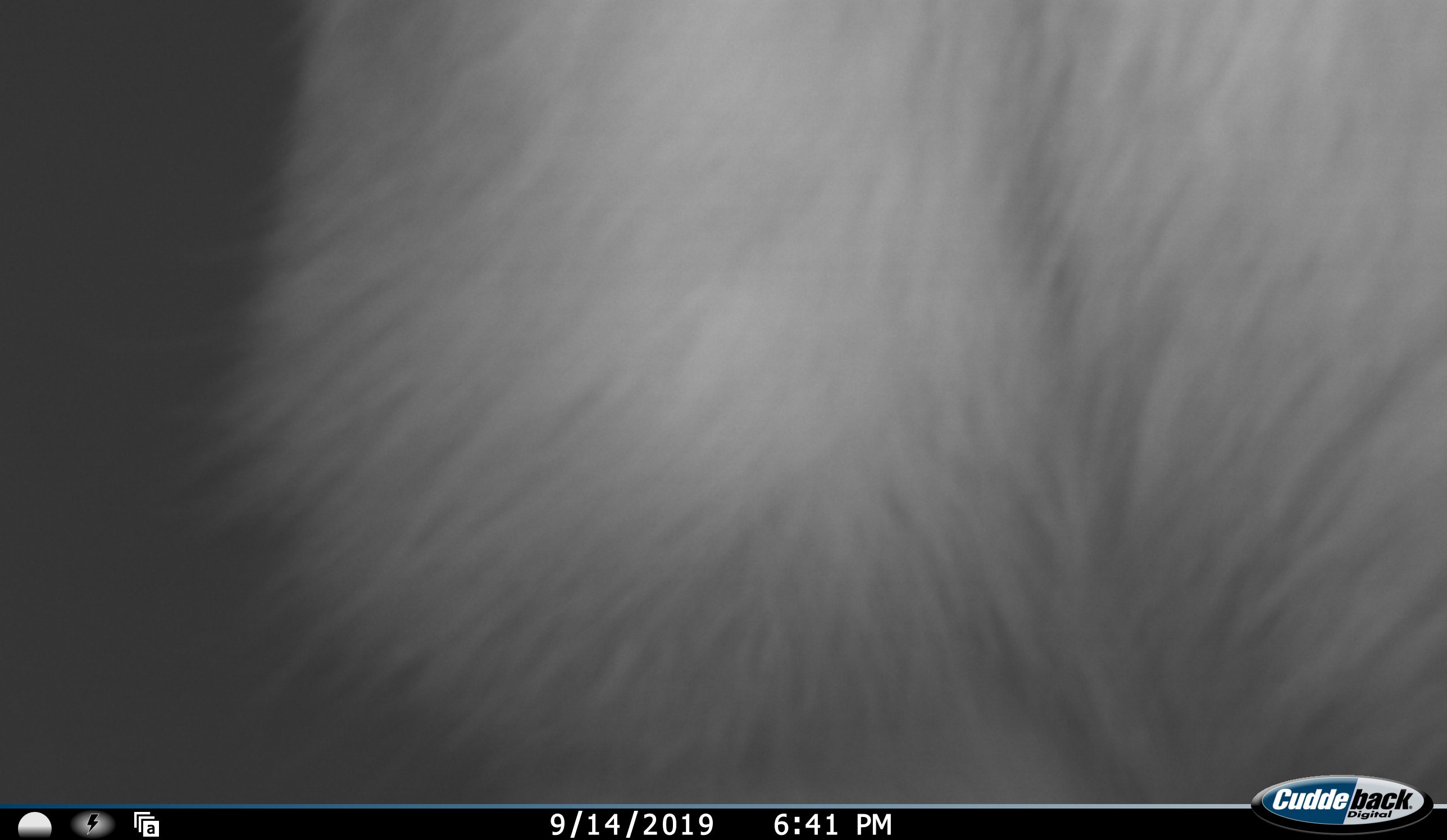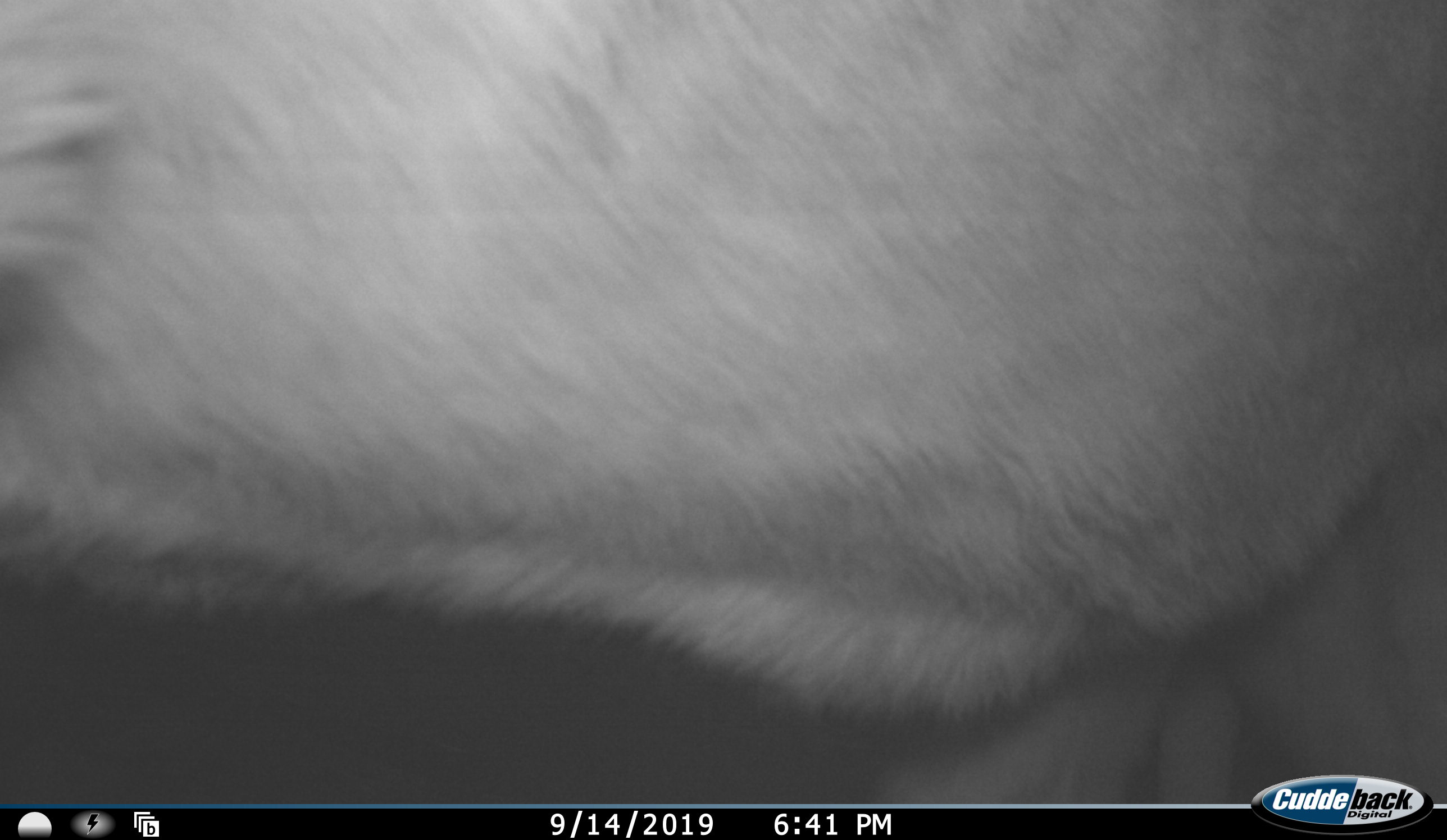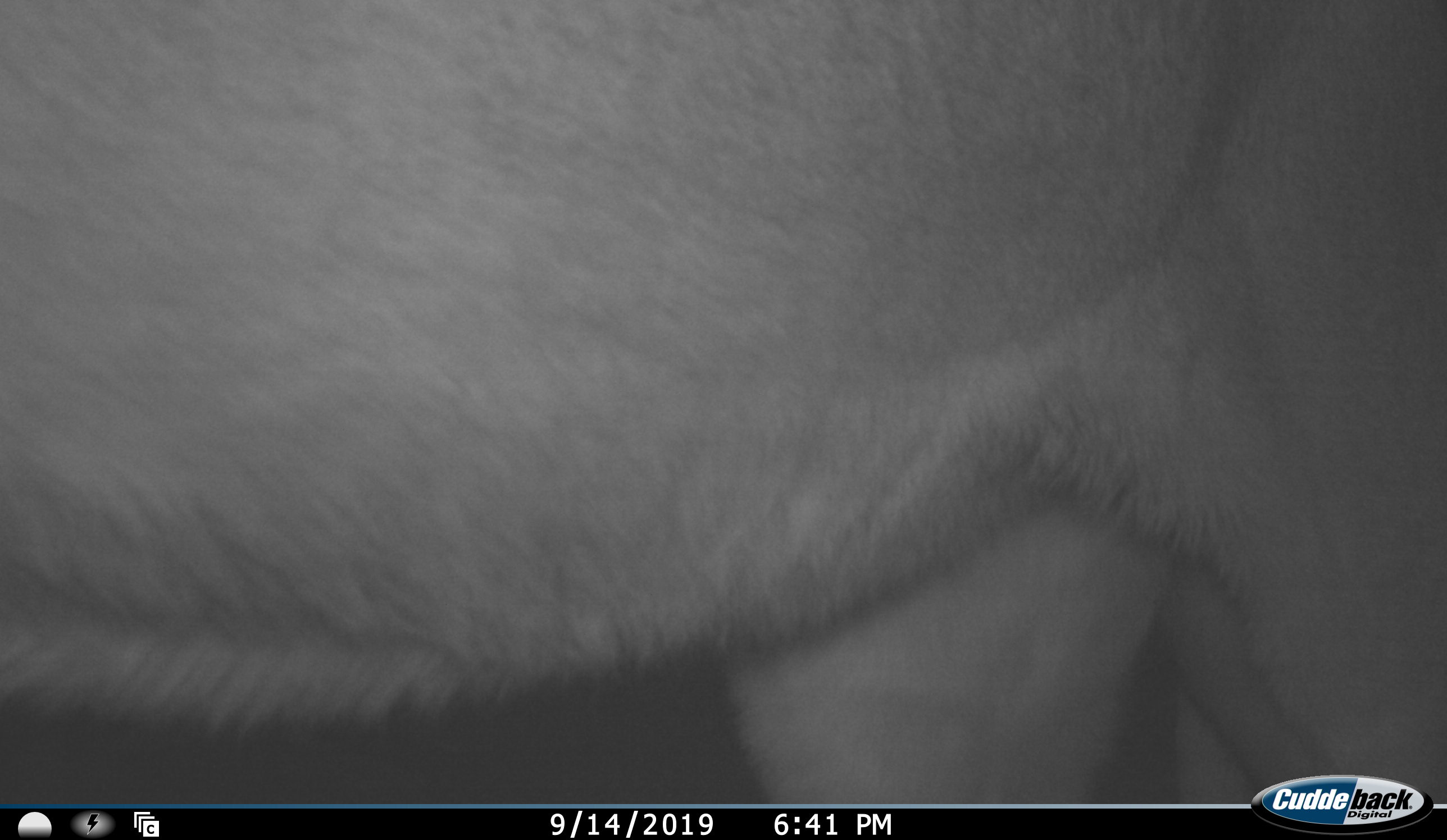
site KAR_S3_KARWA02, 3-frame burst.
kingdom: Animalia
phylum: Chordata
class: Mammalia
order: Artiodactyla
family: Bovidae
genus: Tragelaphus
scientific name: Tragelaphus oryx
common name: eland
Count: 1.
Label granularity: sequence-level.